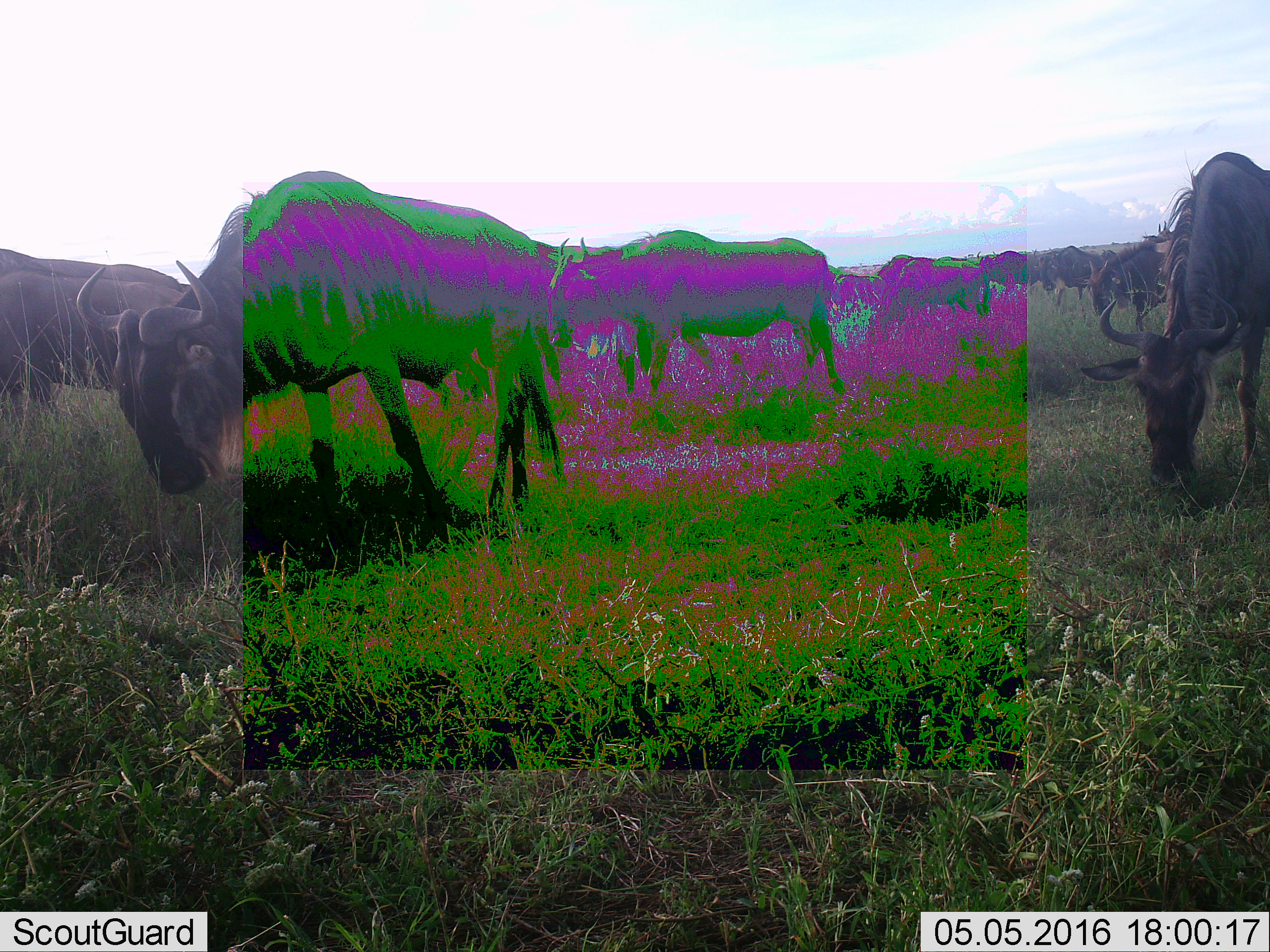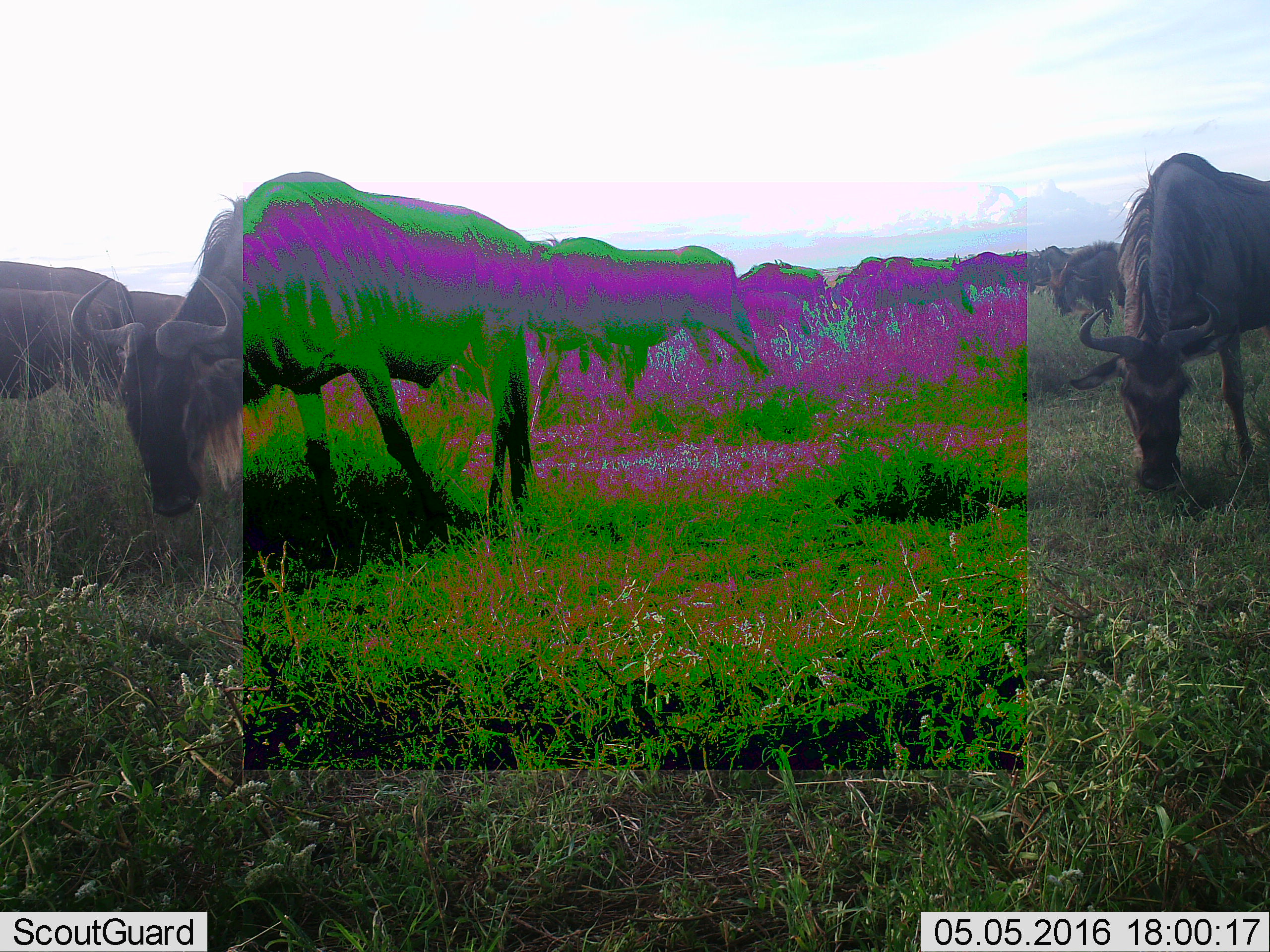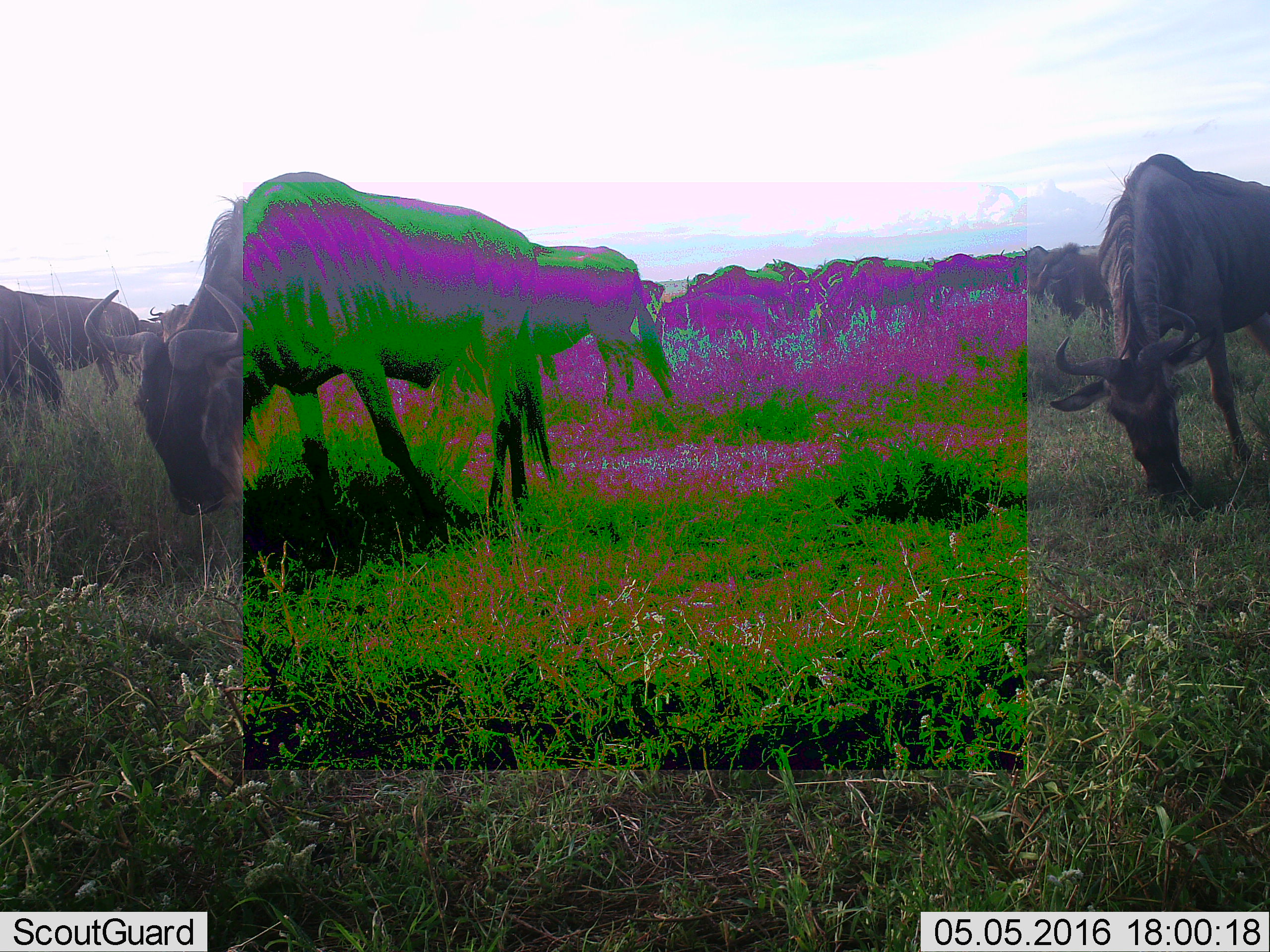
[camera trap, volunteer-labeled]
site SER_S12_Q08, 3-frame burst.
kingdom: Animalia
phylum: Chordata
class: Mammalia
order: Artiodactyla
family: Bovidae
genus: Connochaetes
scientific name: Connochaetes taurinus taurinus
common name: blue wildebeest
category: wildebeestblue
Wildebeestblue (blue wildebeest) (Connochaetes taurinus taurinus), count 11-50. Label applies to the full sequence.